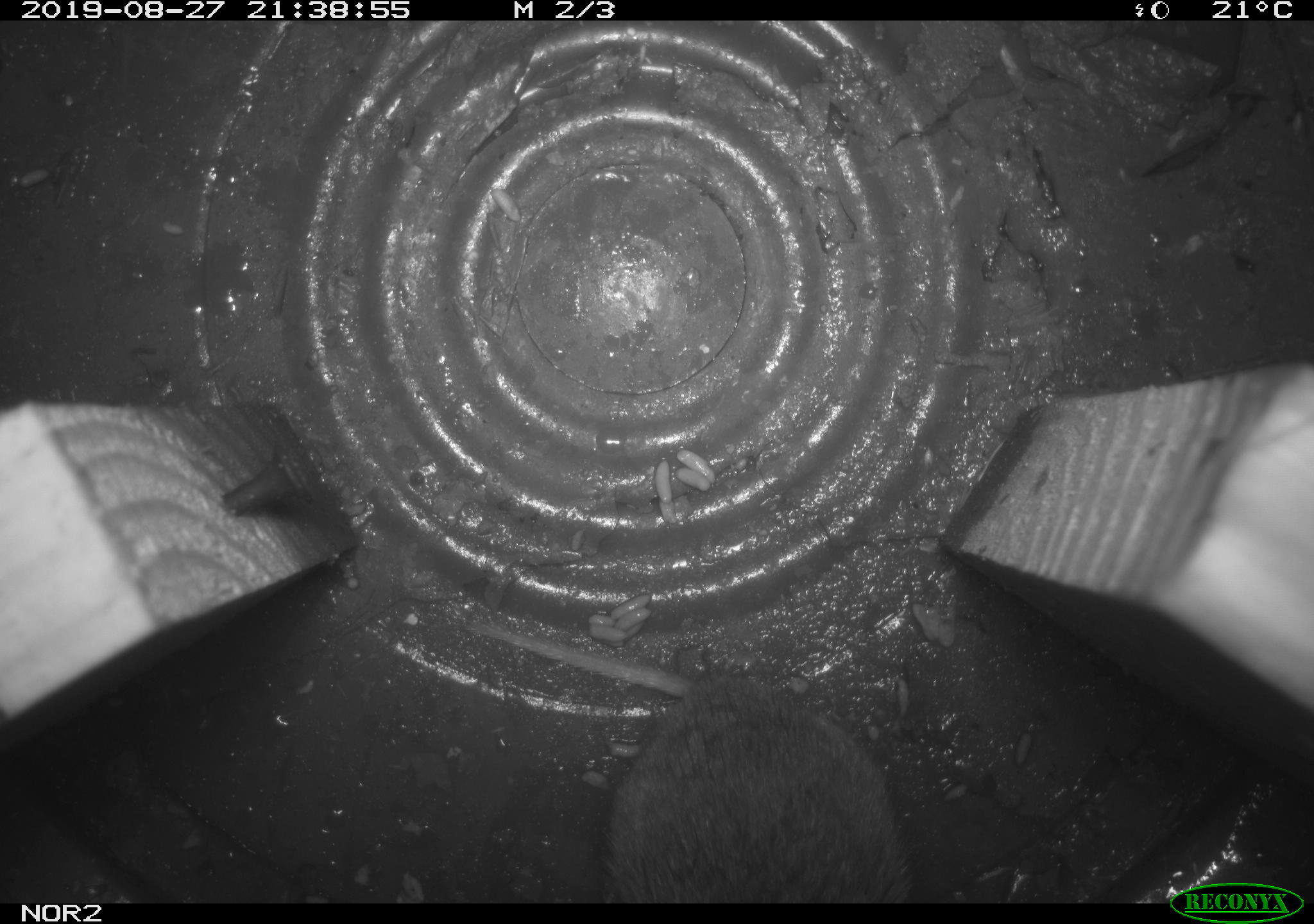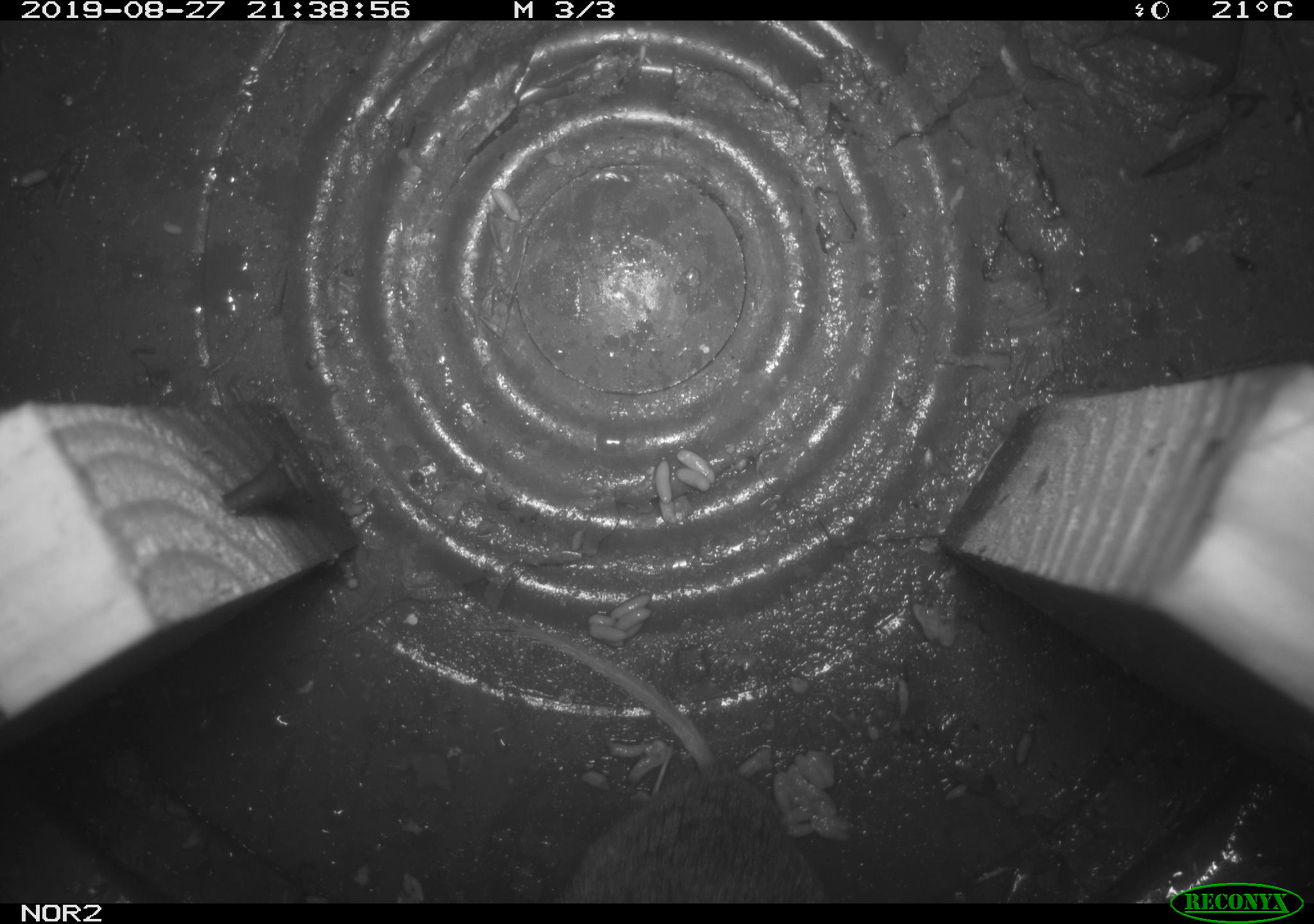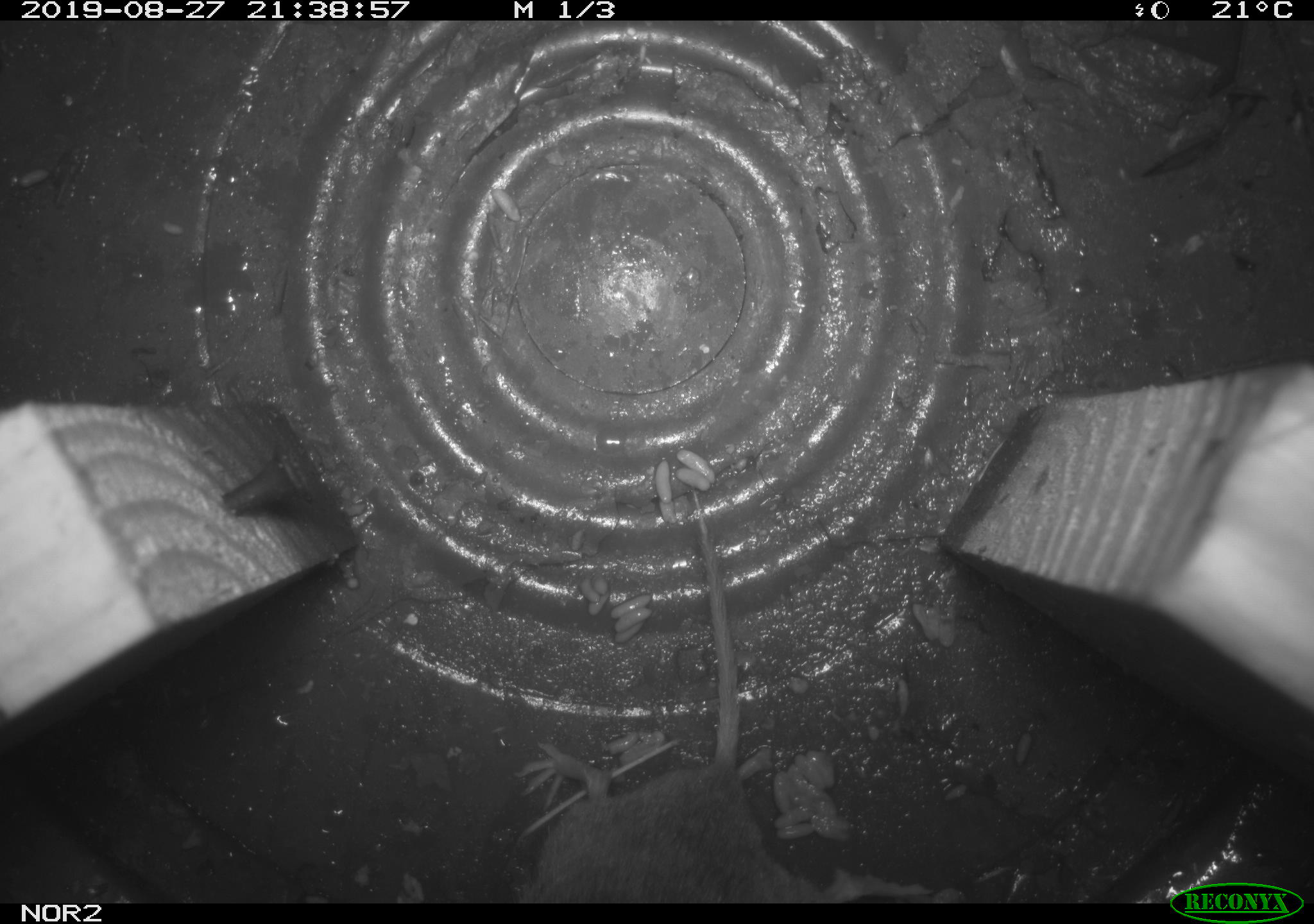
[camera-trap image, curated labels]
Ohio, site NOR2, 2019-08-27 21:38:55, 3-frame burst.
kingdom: Animalia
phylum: Chordata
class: Mammalia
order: Rodentia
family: Cricetidae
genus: Microtus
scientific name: Microtus pennsylvanicus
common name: meadow vole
Meadow vole (Microtus pennsylvanicus).